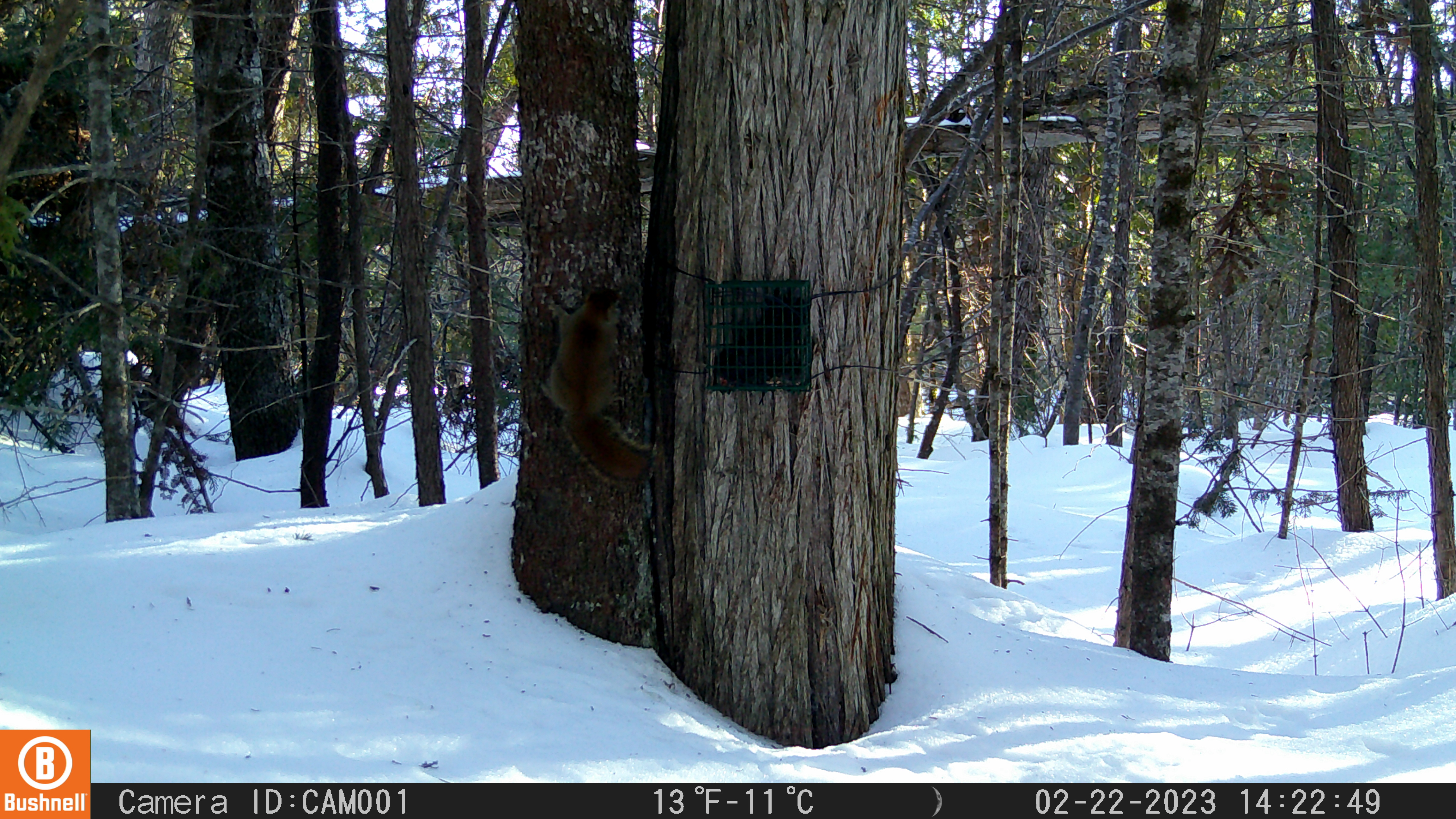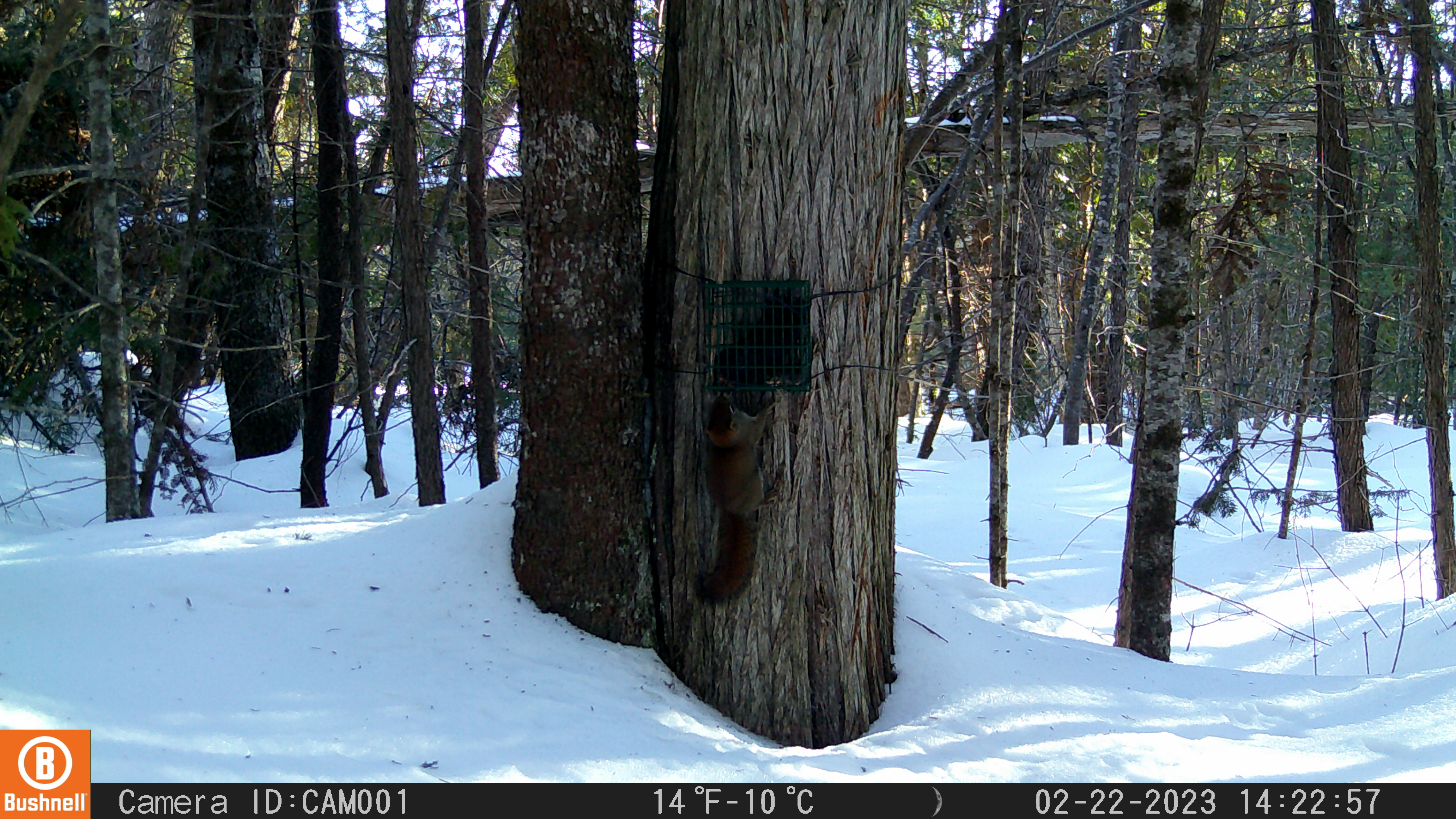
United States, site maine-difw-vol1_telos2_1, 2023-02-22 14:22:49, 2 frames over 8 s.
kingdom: Animalia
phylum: Chordata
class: Mammalia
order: Rodentia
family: Sciuridae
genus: Tamiasciurus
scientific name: Tamiasciurus hudsonicus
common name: red squirrel